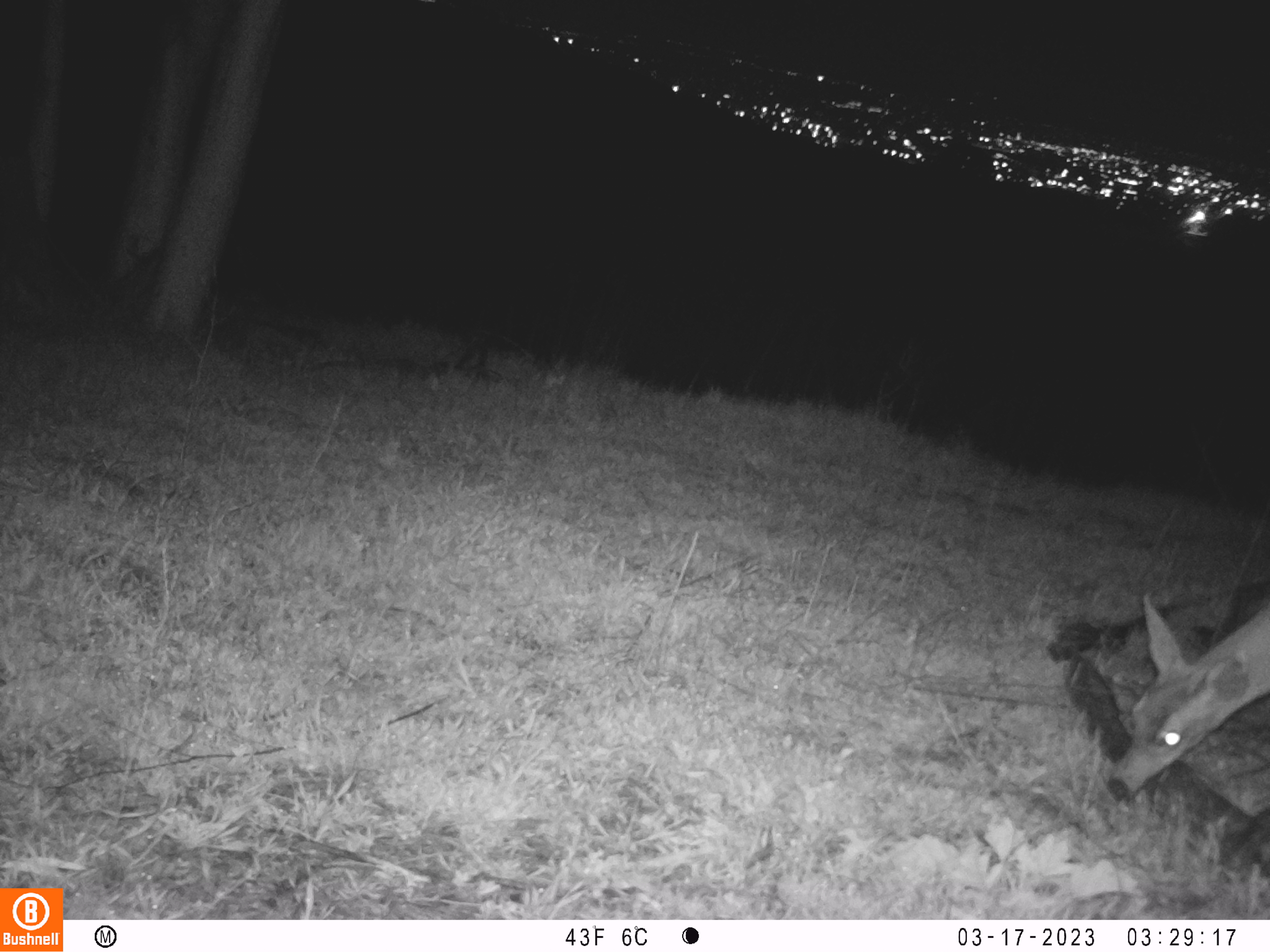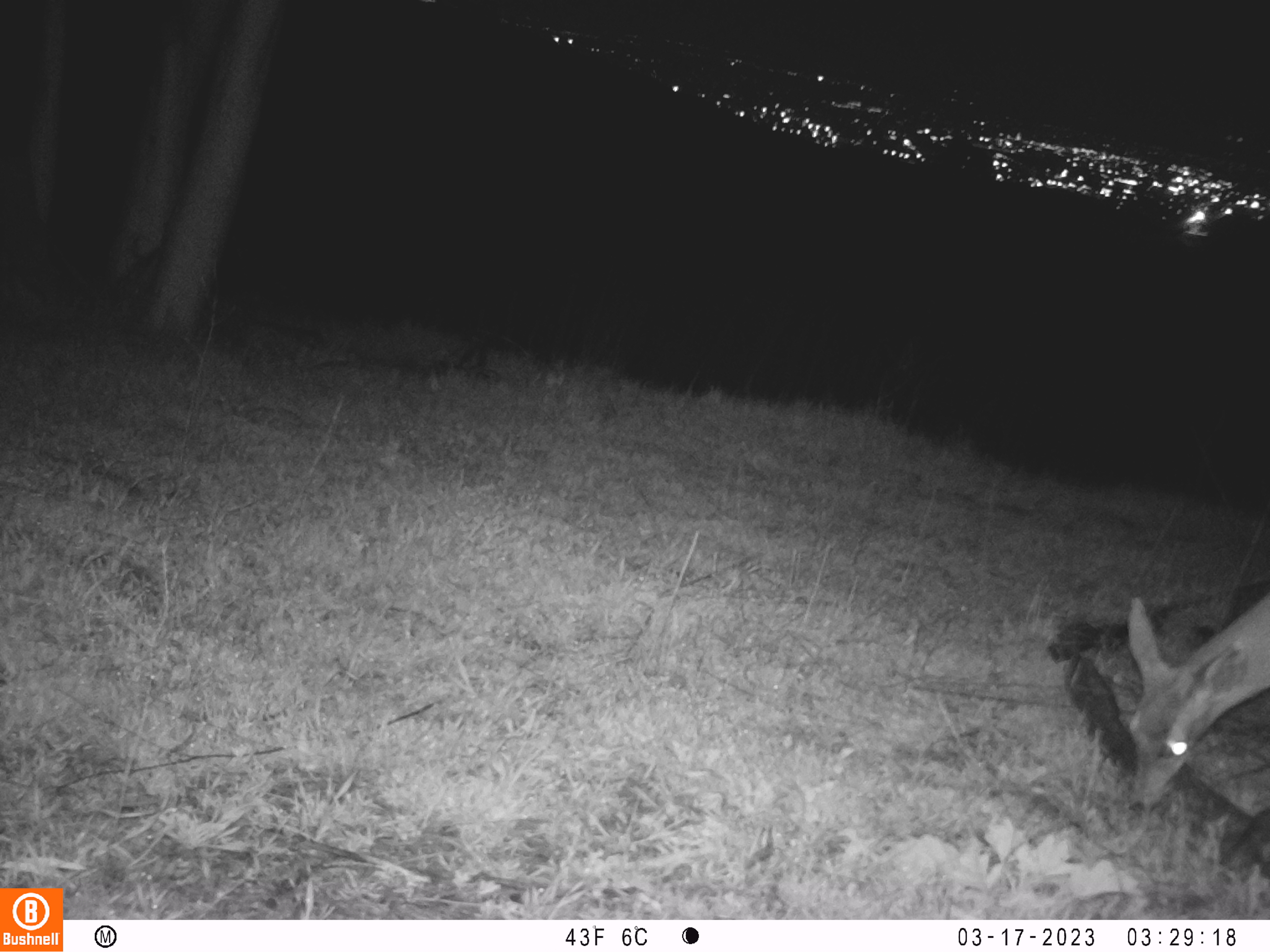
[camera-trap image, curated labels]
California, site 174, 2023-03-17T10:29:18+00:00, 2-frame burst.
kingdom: Animalia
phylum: Chordata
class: Mammalia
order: Artiodactyla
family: Cervidae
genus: Odocoileus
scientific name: Odocoileus hemionus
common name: mule deer